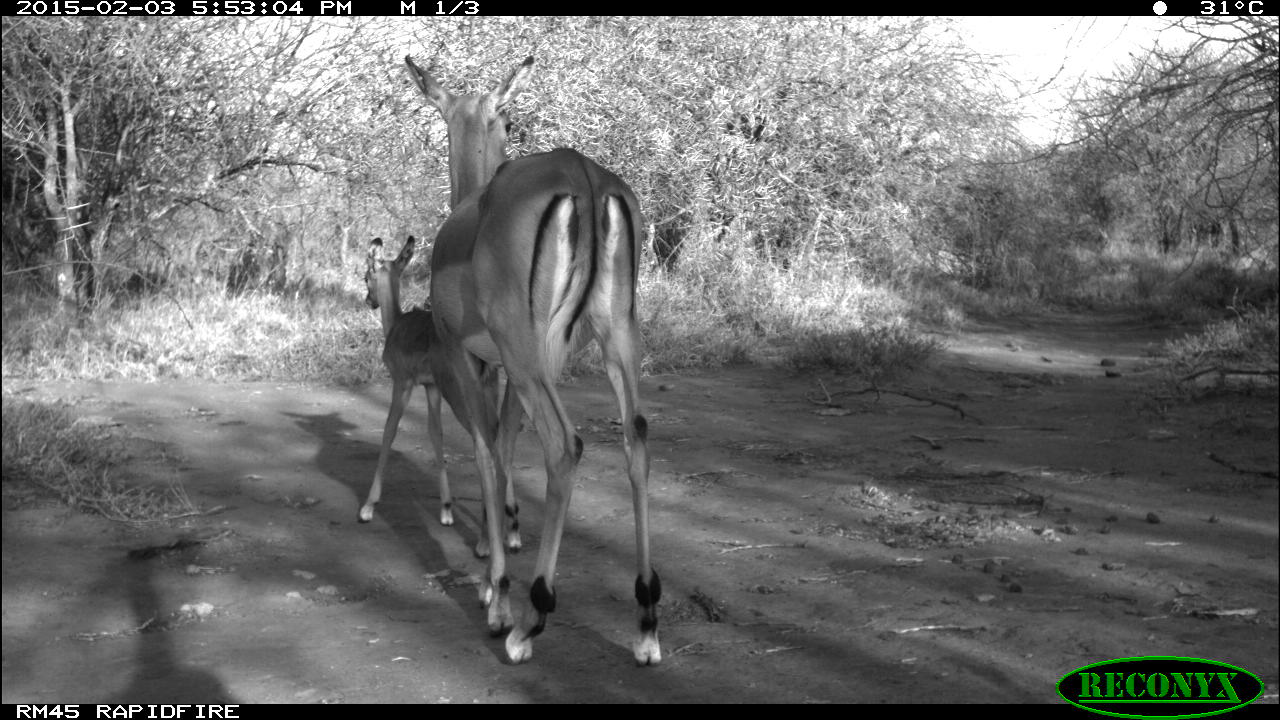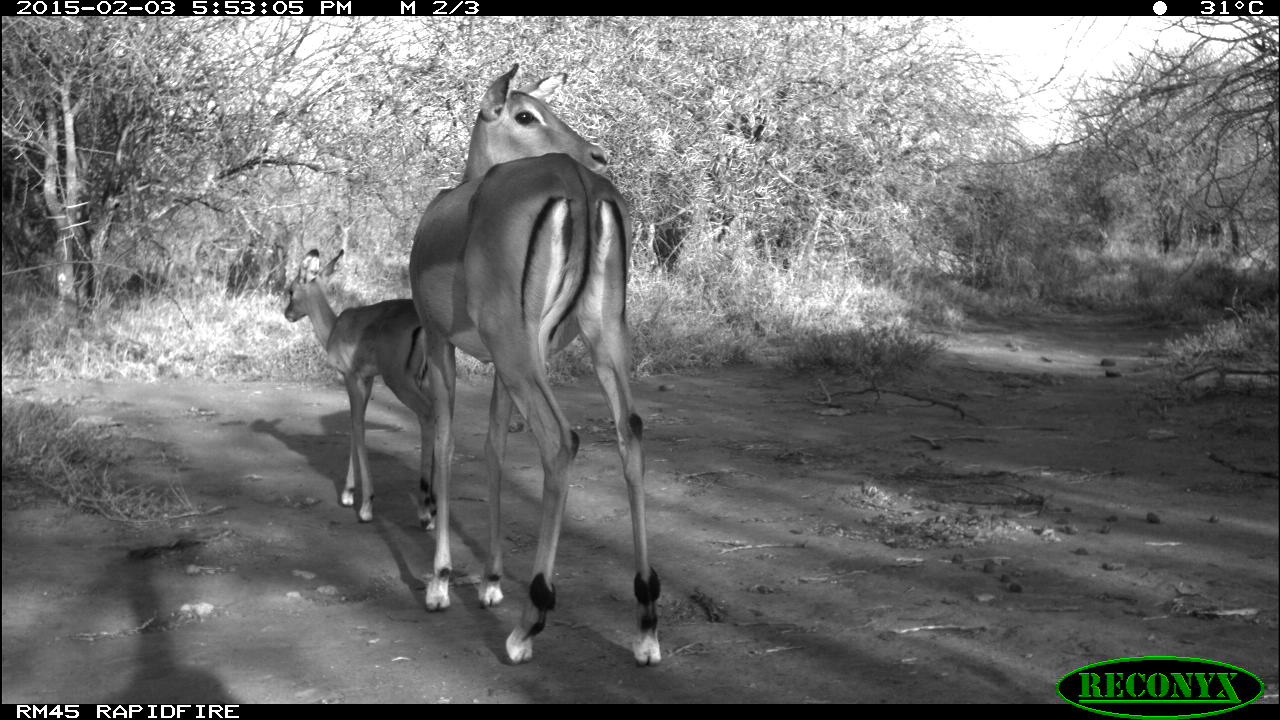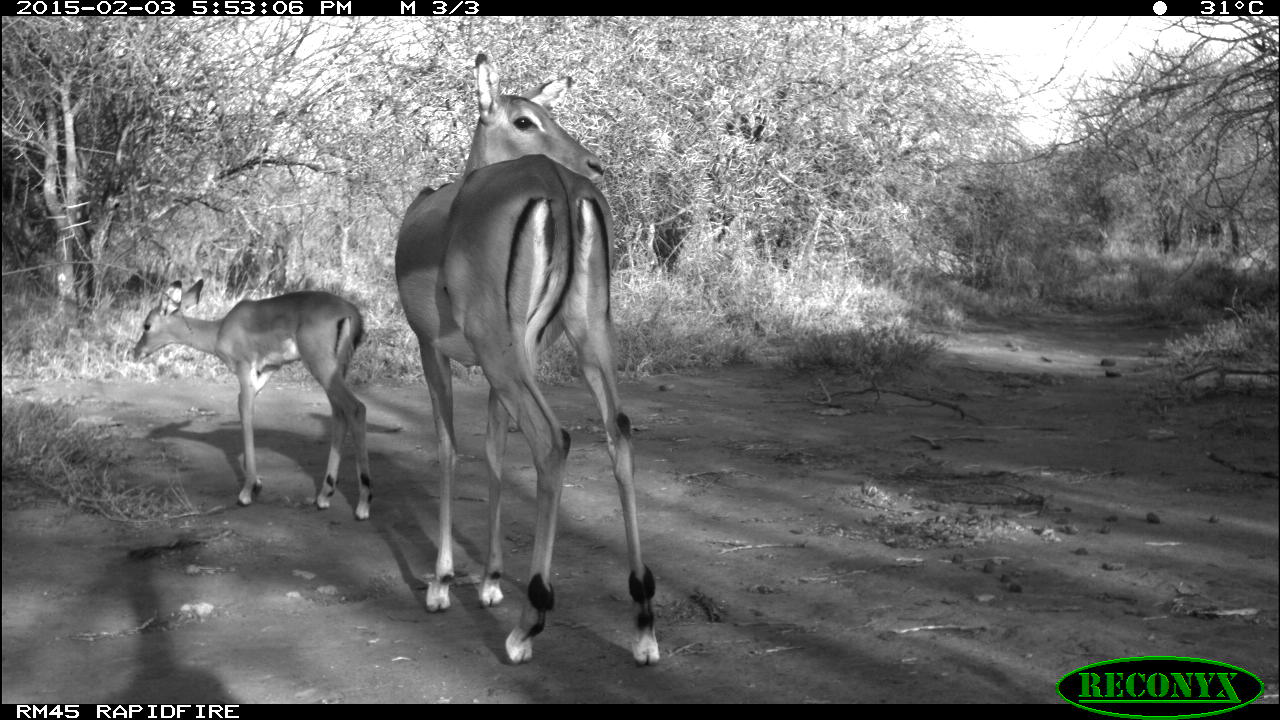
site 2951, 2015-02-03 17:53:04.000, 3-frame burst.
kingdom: Animalia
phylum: Chordata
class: Mammalia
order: Artiodactyla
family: Bovidae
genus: Aepyceros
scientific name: Aepyceros melampus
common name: impala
Aepyceros melampus (impala), count 2.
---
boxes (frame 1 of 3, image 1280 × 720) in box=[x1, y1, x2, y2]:
aepyceros melampus: box=[403, 52, 661, 667]; box=[357, 234, 523, 559]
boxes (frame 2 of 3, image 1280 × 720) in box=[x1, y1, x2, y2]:
aepyceros melampus: box=[408, 59, 659, 665]; box=[283, 248, 452, 531]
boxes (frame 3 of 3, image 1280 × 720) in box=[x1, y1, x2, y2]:
aepyceros melampus: box=[392, 50, 660, 668]; box=[131, 279, 372, 521]